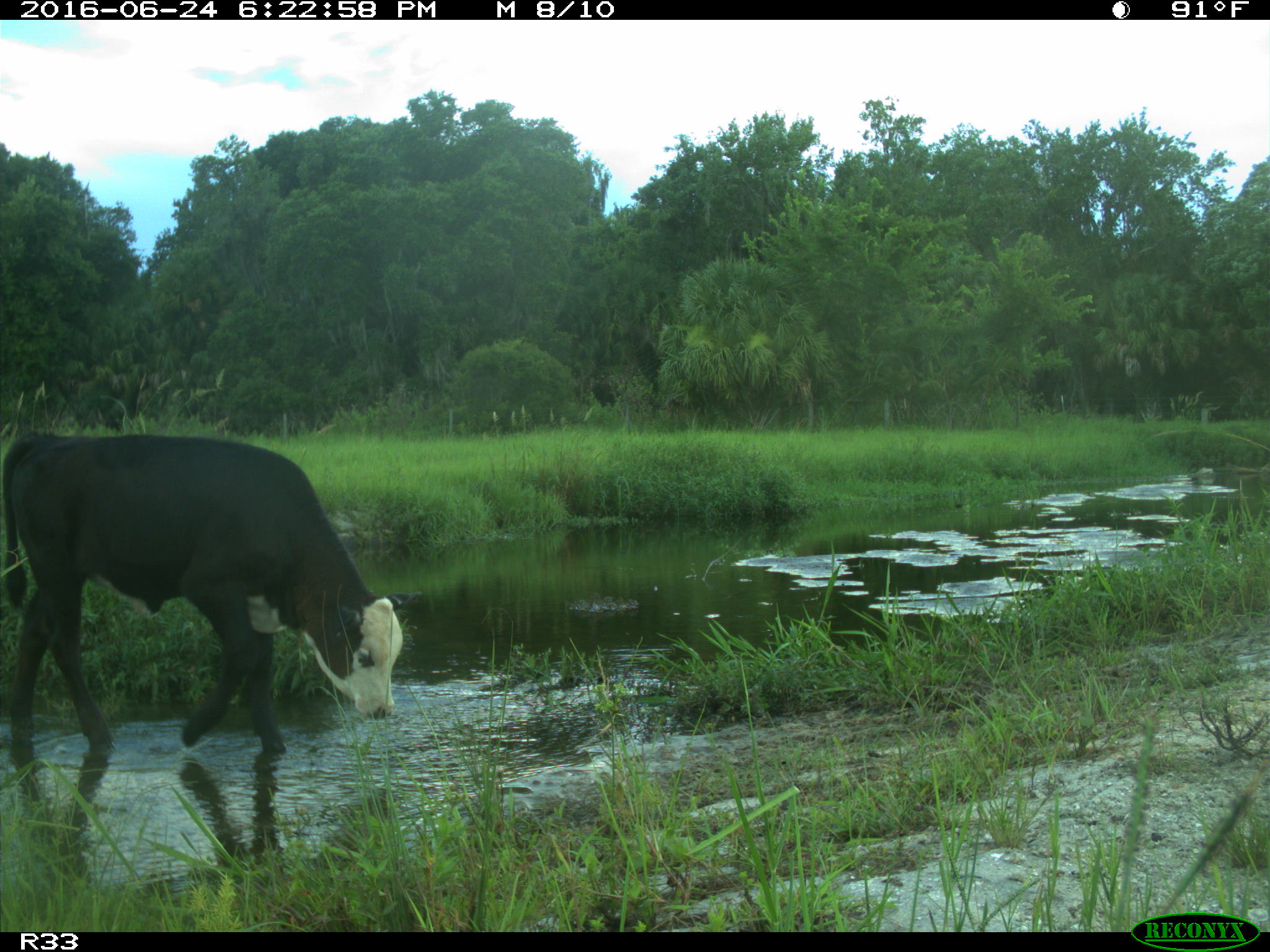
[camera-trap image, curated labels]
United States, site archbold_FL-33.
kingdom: Animalia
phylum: Chordata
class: Mammalia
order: Artiodactyla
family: Bovidae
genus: Bos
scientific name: Bos taurus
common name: domestic cow